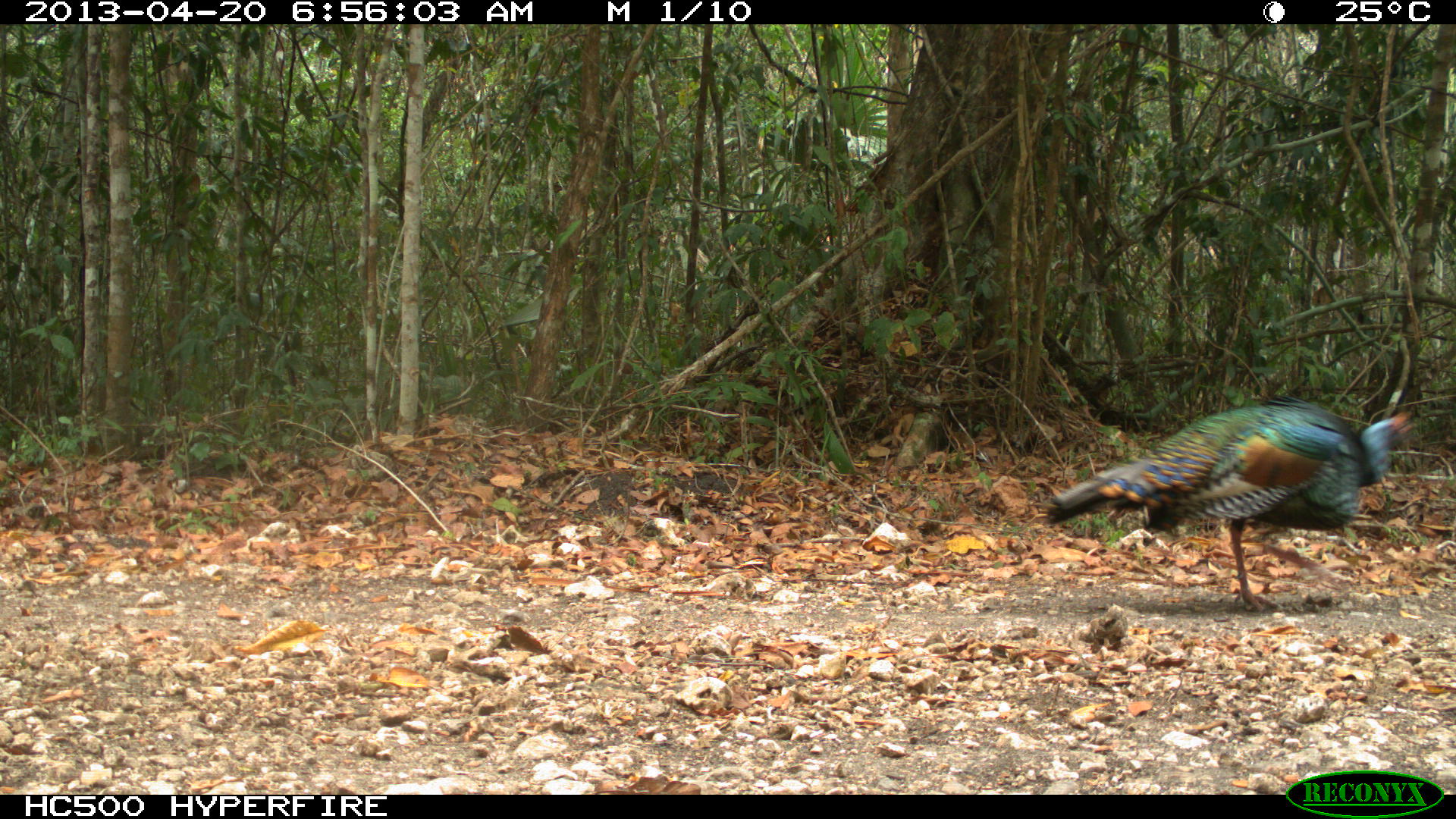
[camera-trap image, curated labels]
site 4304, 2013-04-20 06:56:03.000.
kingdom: Animalia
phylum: Chordata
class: Aves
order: Galliformes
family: Phasianidae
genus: Meleagris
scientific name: Meleagris ocellata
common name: ocellated turkey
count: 1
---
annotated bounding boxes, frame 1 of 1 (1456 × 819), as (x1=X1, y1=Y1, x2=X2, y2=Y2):
meleagris ocellata: (x1=1040, y1=391, x2=1419, y2=614)